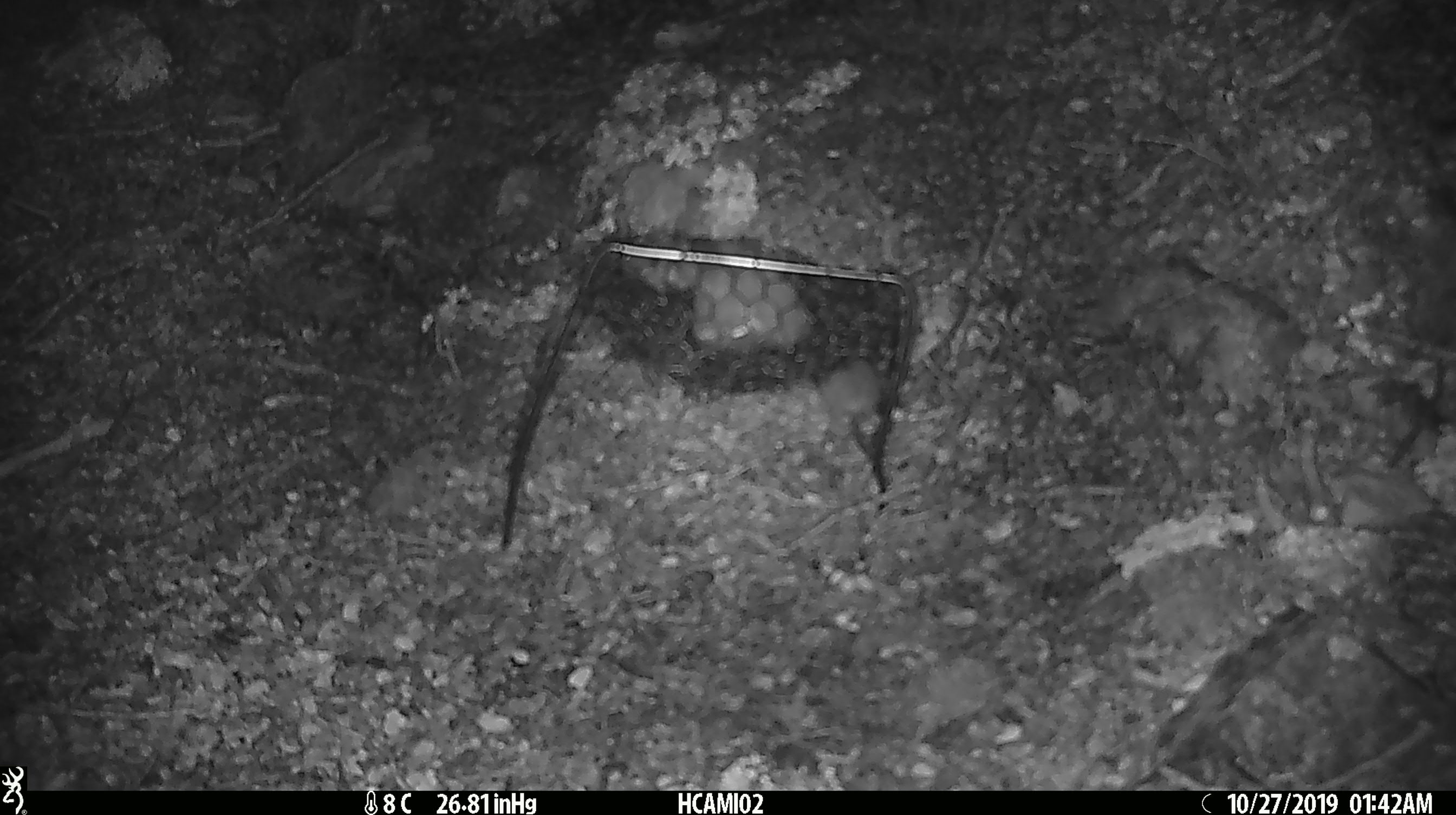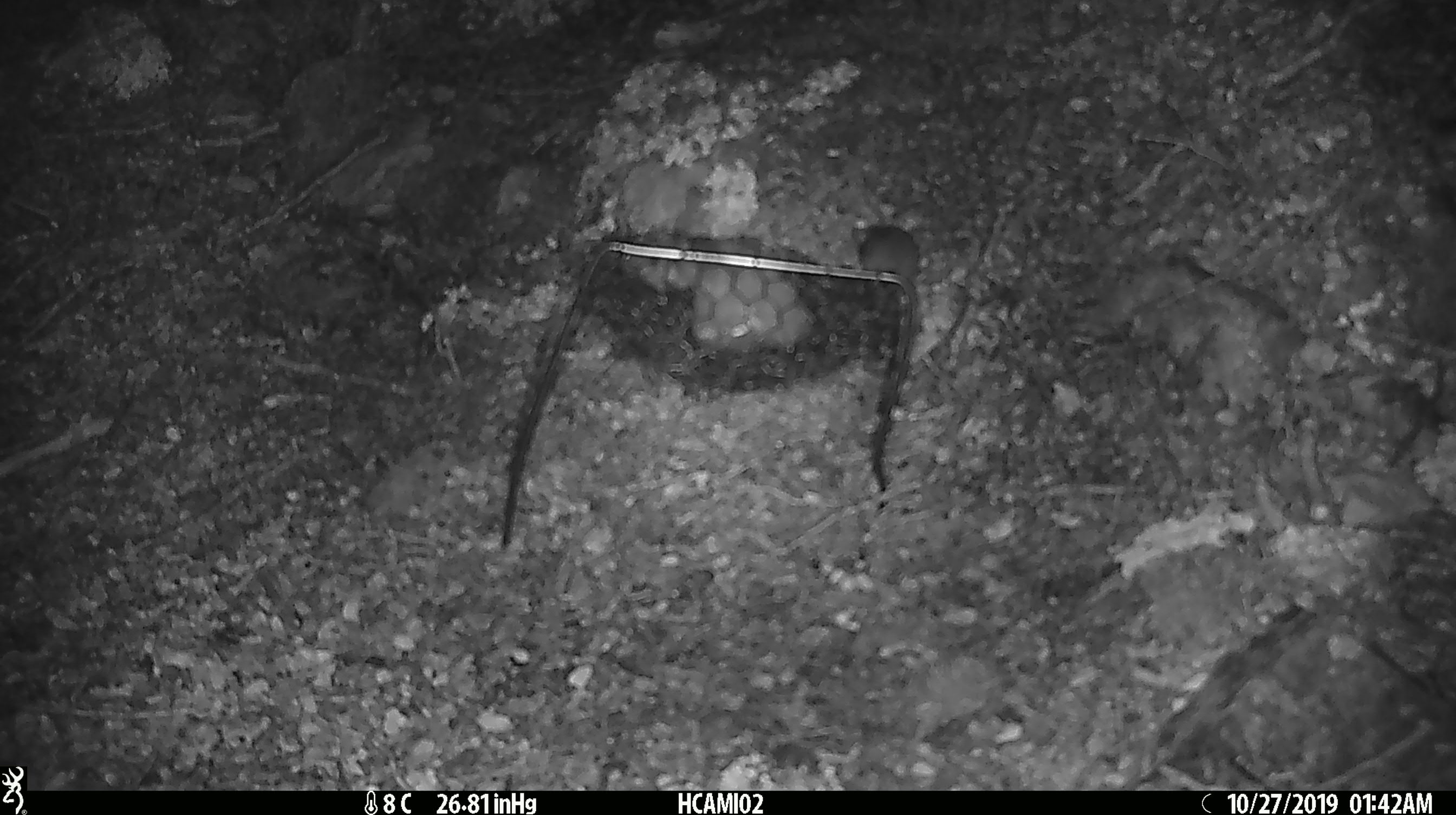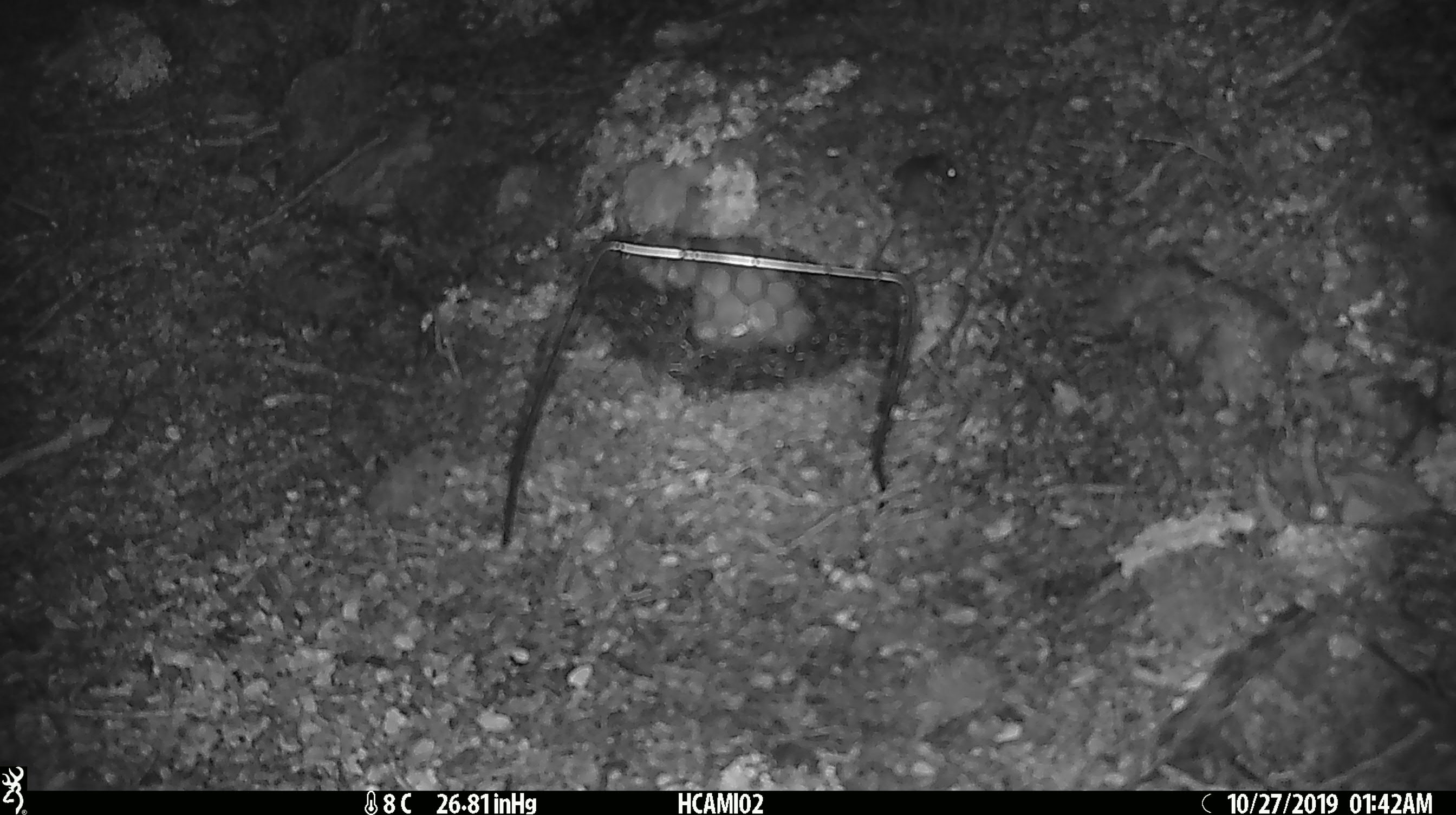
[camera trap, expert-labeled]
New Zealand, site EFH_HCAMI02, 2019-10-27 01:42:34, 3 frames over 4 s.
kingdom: Animalia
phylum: Chordata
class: Mammalia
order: Rodentia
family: Muridae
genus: Mus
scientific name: Mus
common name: mouse